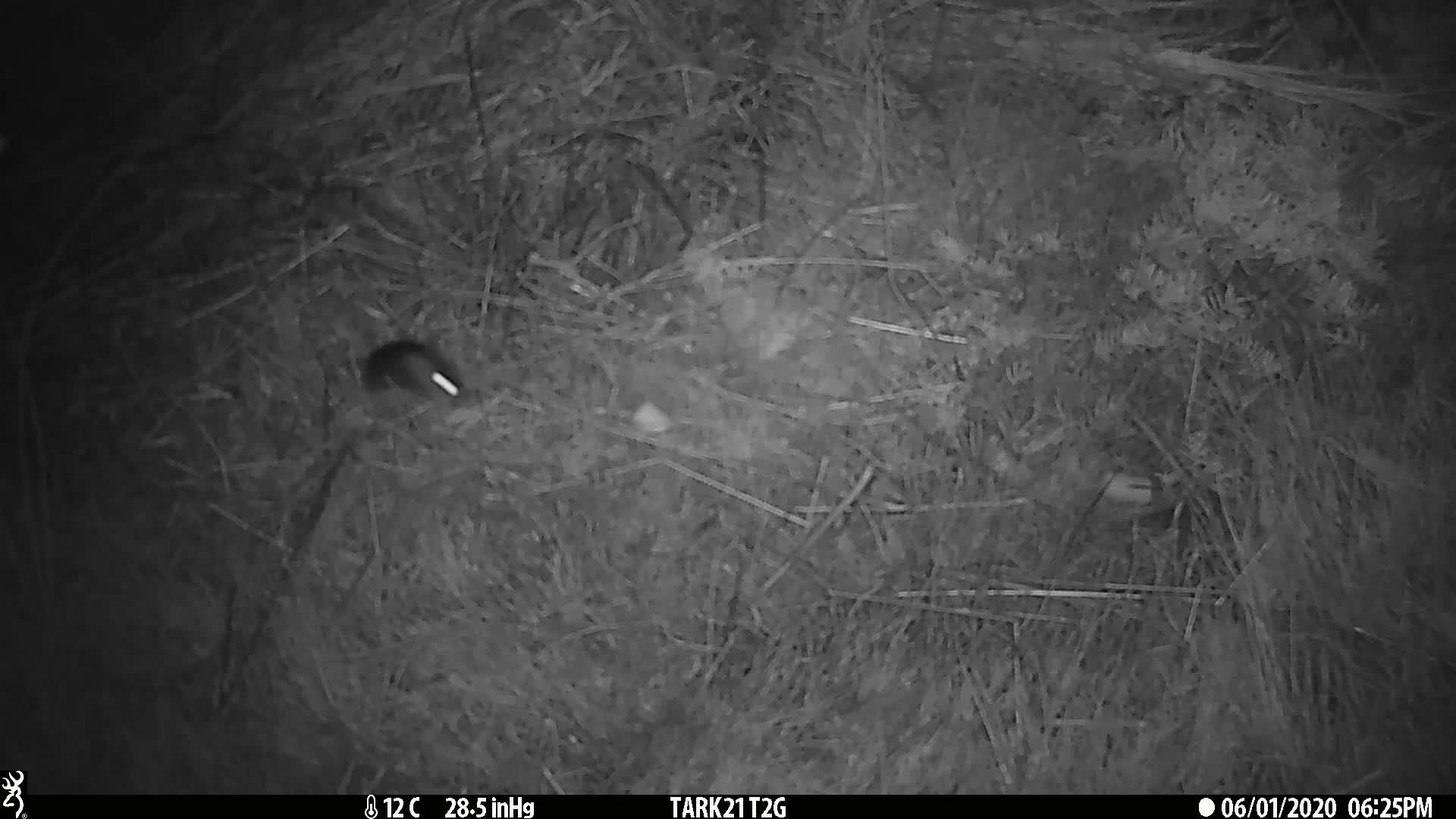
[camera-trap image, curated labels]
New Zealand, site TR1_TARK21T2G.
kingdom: Animalia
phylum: Chordata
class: Mammalia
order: Rodentia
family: Muridae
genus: Mus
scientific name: Mus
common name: mouse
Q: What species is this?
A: Mouse (Mus).